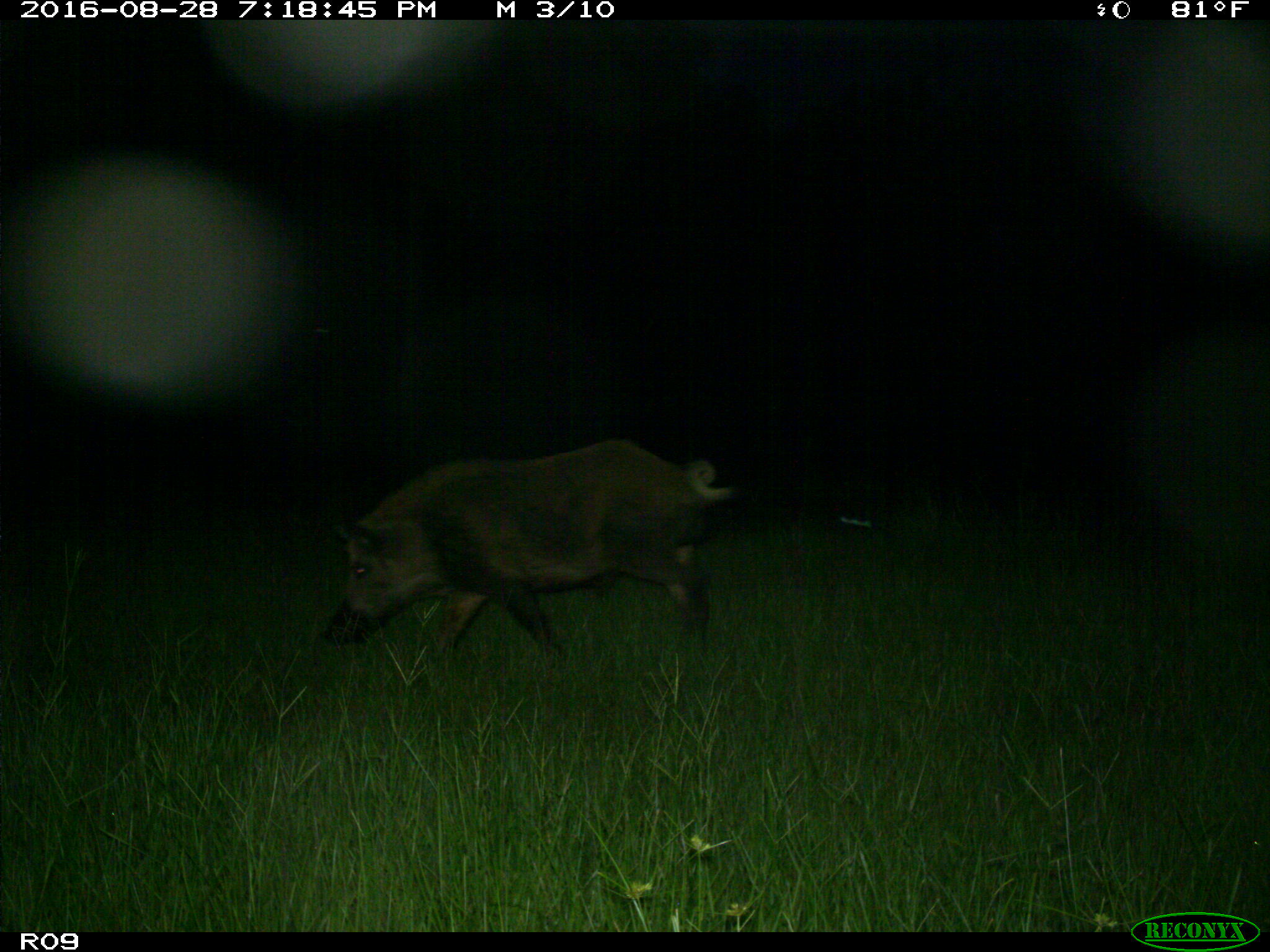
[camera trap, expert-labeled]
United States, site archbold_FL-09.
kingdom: Animalia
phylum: Chordata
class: Mammalia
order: Artiodactyla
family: Suidae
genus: Sus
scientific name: Sus scrofa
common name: wild boar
Sus scrofa (wild boar).